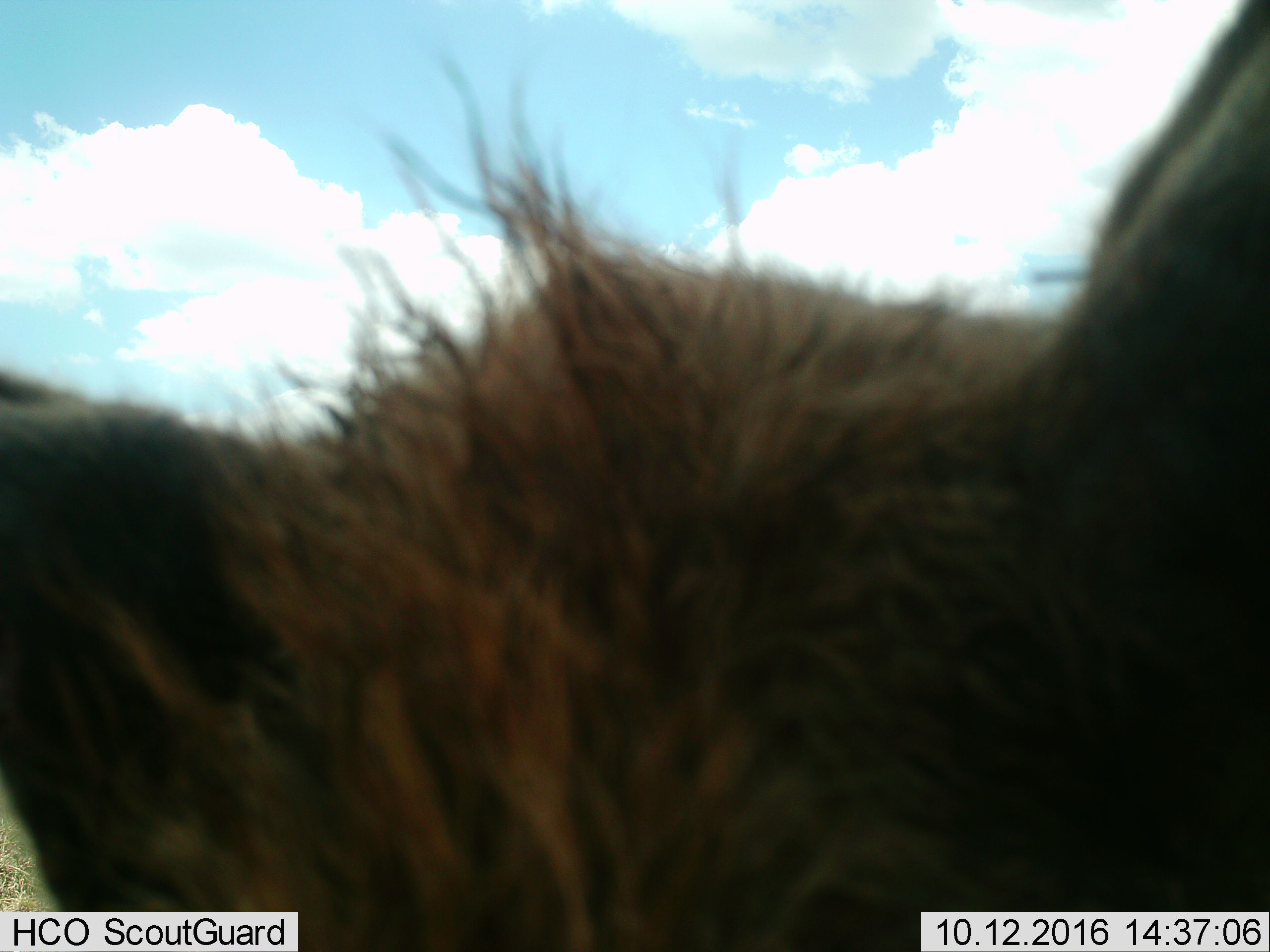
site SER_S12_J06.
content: unidentified animal